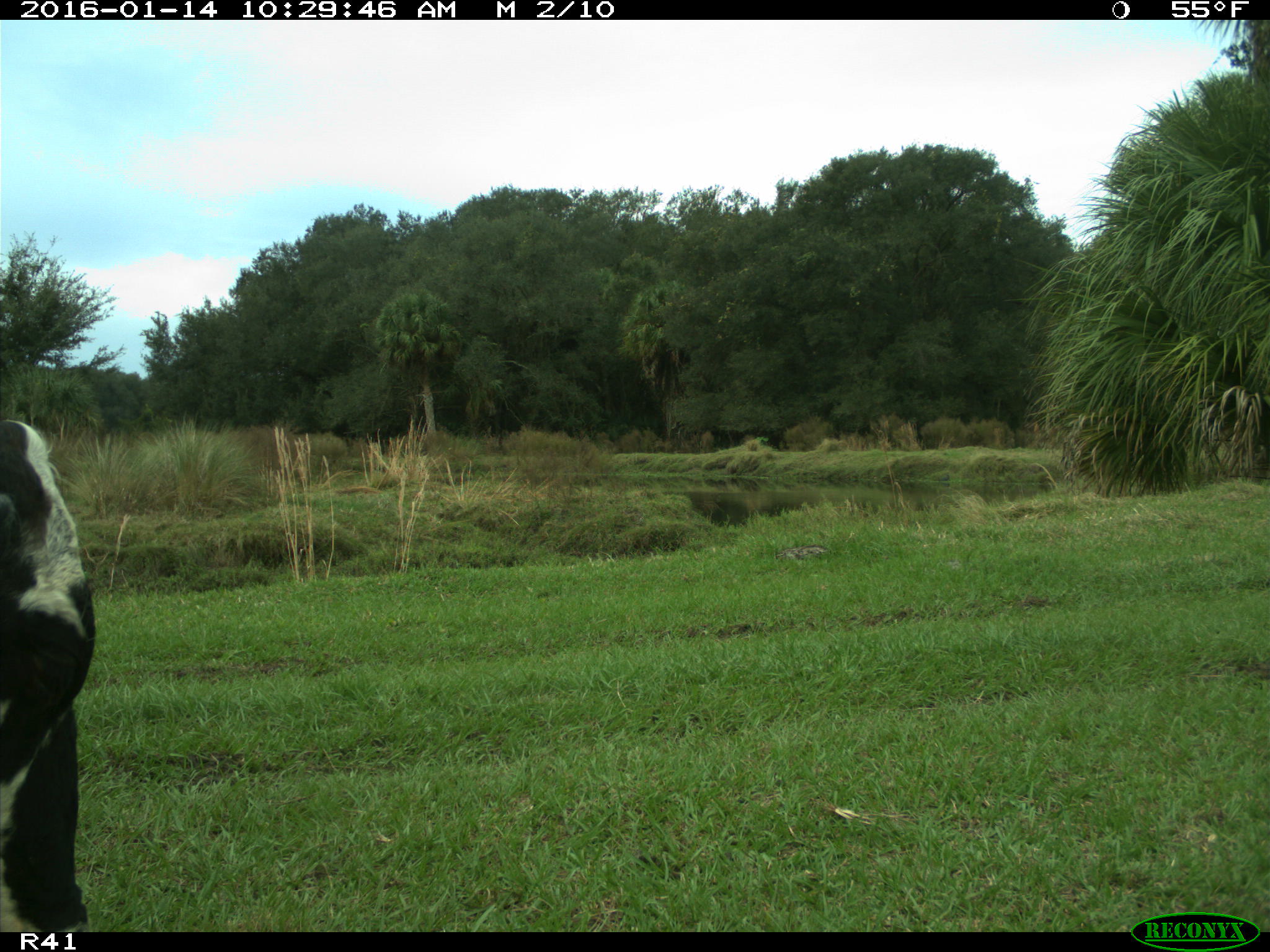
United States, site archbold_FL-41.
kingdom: Animalia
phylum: Chordata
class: Mammalia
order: Artiodactyla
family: Bovidae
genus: Bos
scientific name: Bos taurus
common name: domestic cow